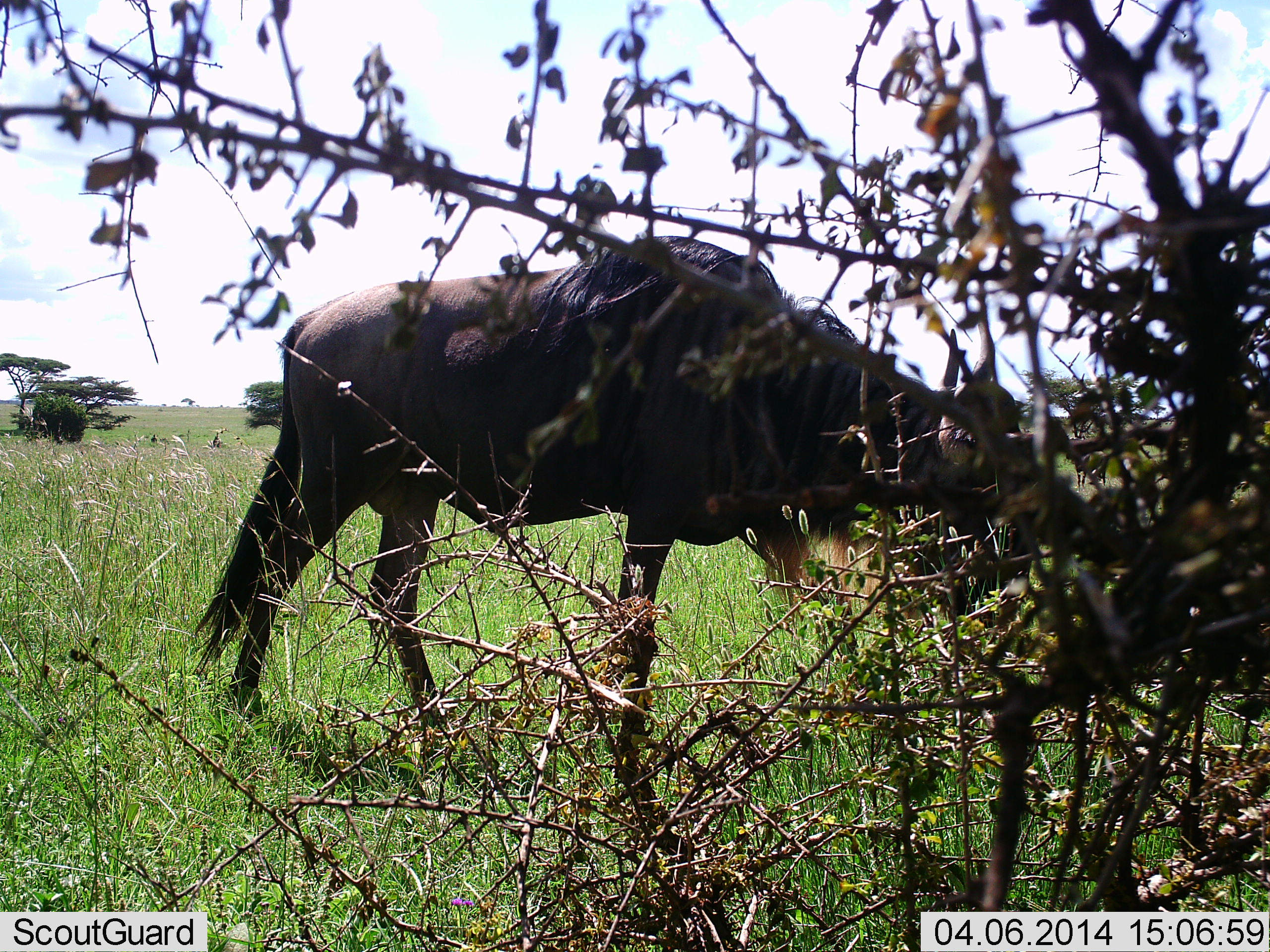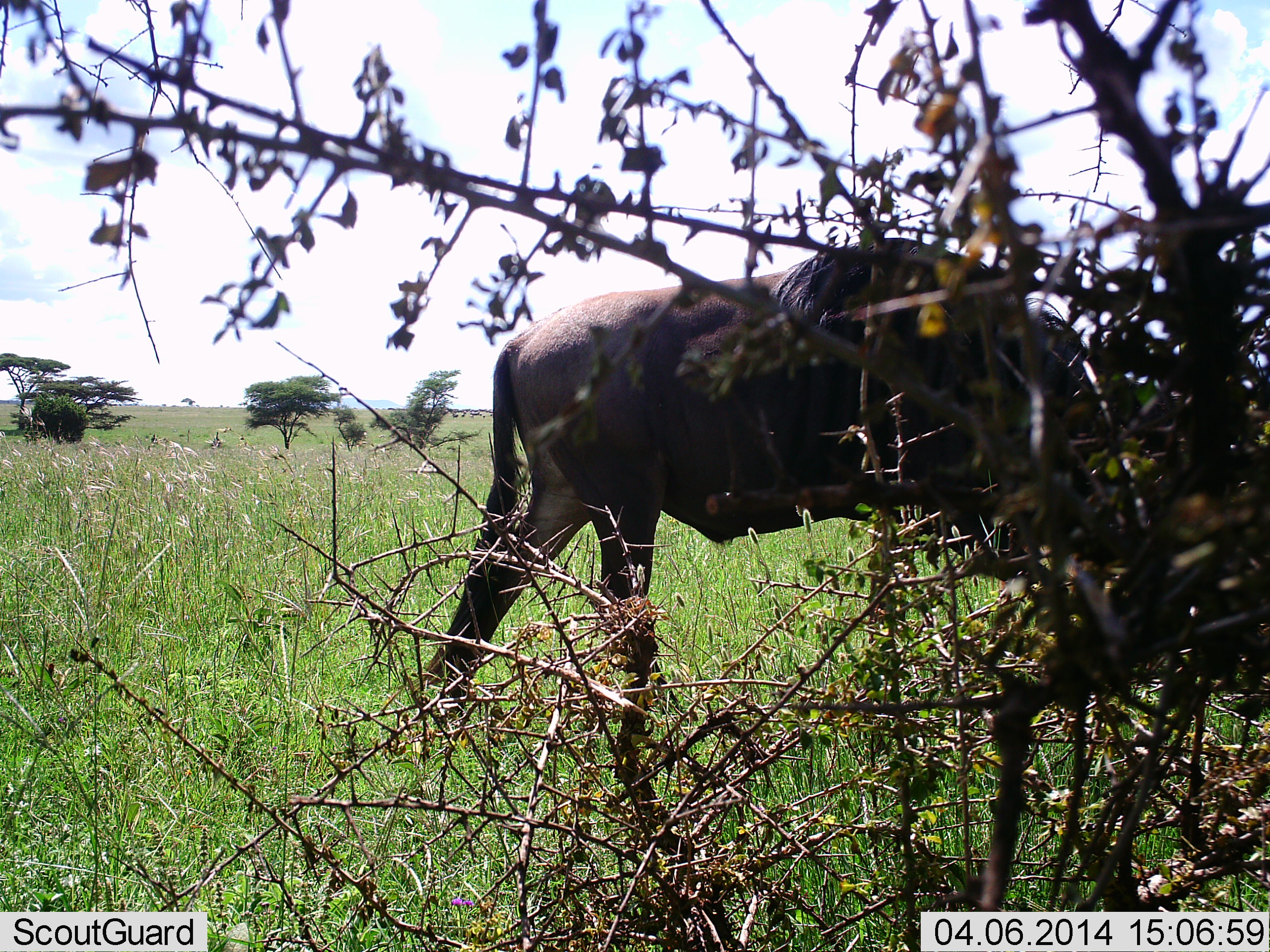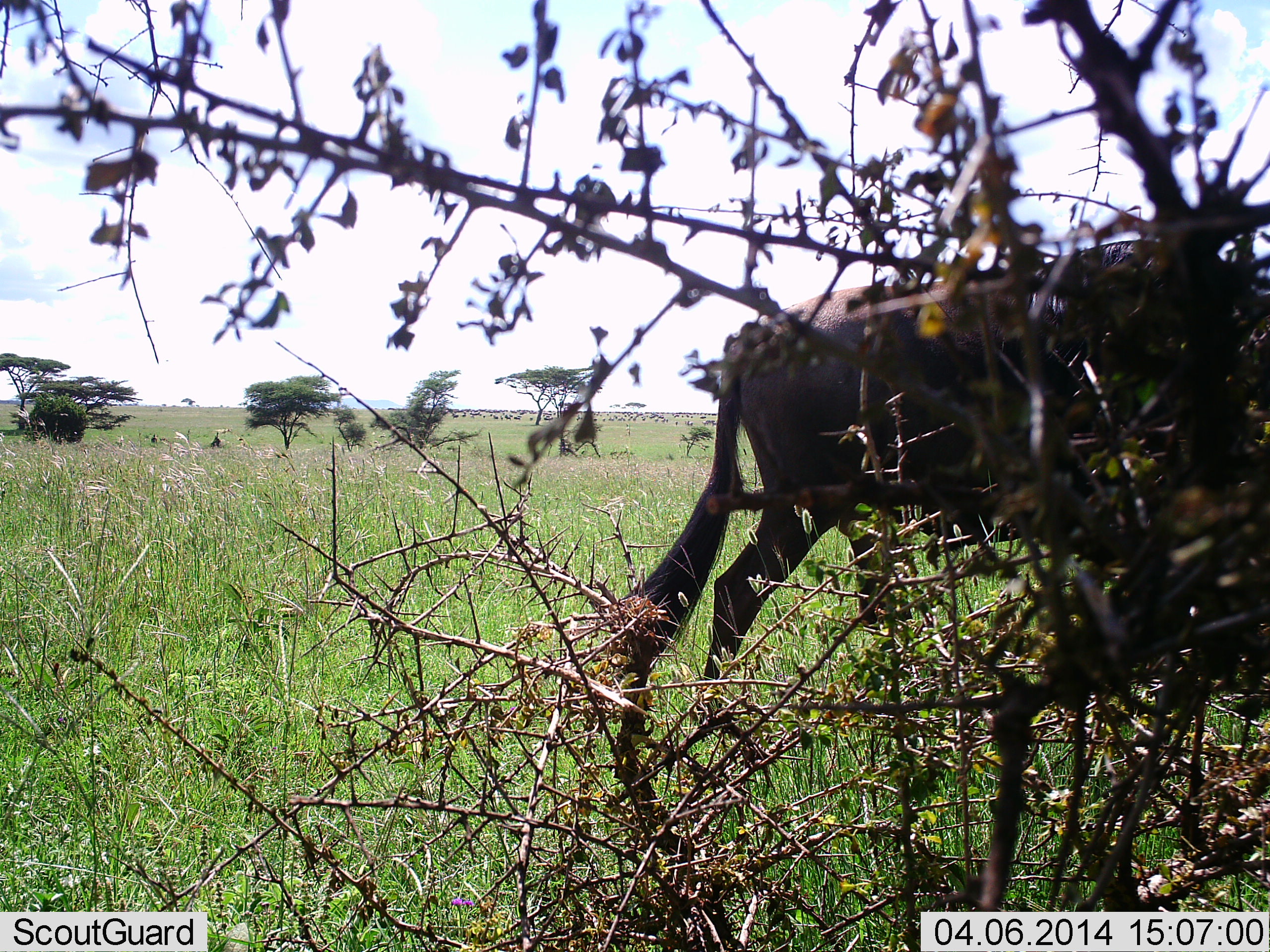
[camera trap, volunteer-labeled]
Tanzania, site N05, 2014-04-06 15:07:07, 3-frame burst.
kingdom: Animalia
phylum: Chordata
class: Mammalia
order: Artiodactyla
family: Bovidae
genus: Connochaetes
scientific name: Connochaetes taurinus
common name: blue wildebeest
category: wildebeest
Wildebeest (blue wildebeest) (Connochaetes taurinus), count 1. Behavior (volunteer vote fractions): standing 14%, resting 0%, moving 80%, interacting 0%. Young present (vote fraction): 0%. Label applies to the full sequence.